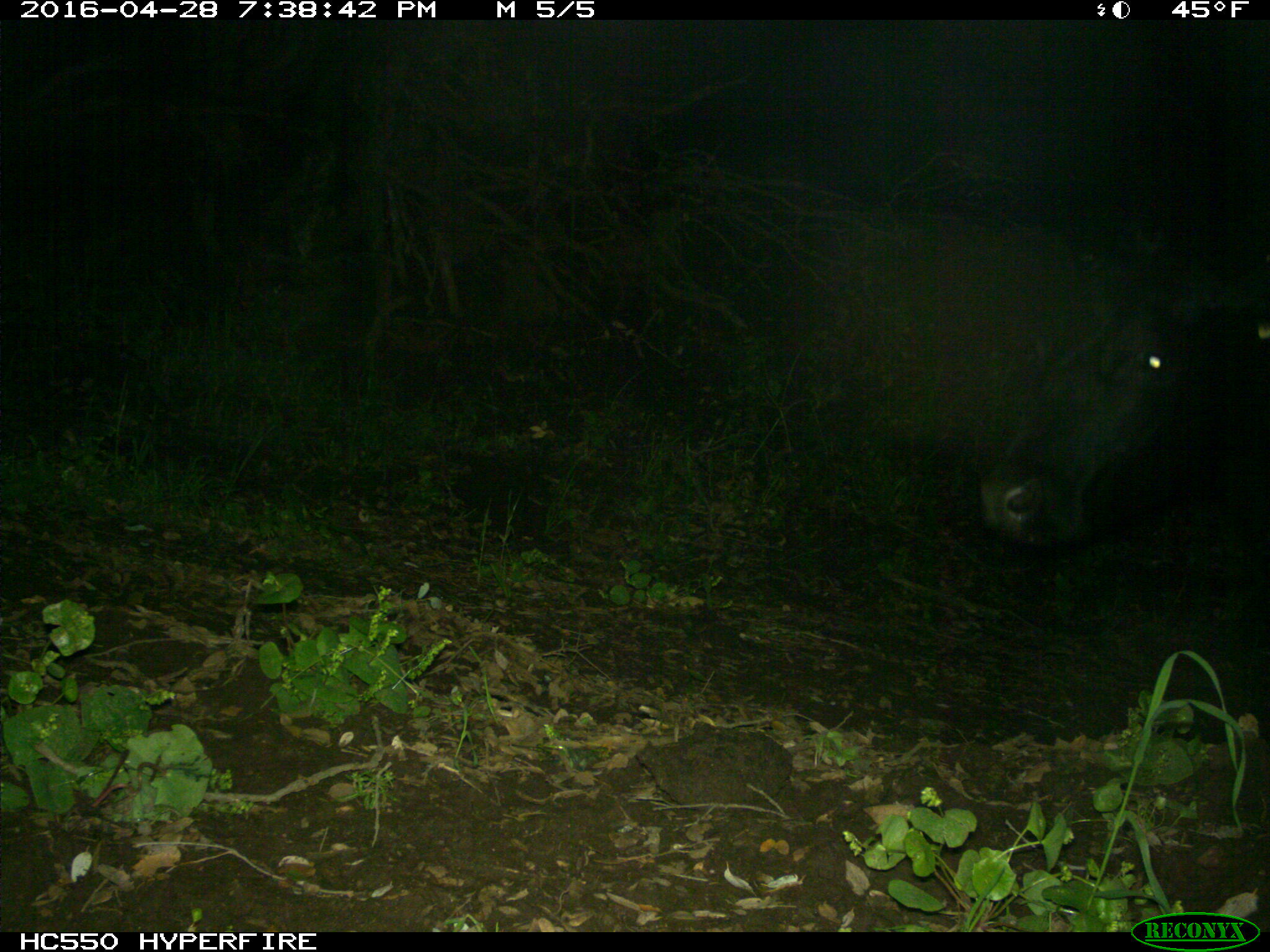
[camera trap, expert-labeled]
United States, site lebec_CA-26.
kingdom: Animalia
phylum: Chordata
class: Mammalia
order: Artiodactyla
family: Bovidae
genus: Bos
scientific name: Bos taurus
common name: domestic cow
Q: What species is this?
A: Bos taurus (domestic cow).